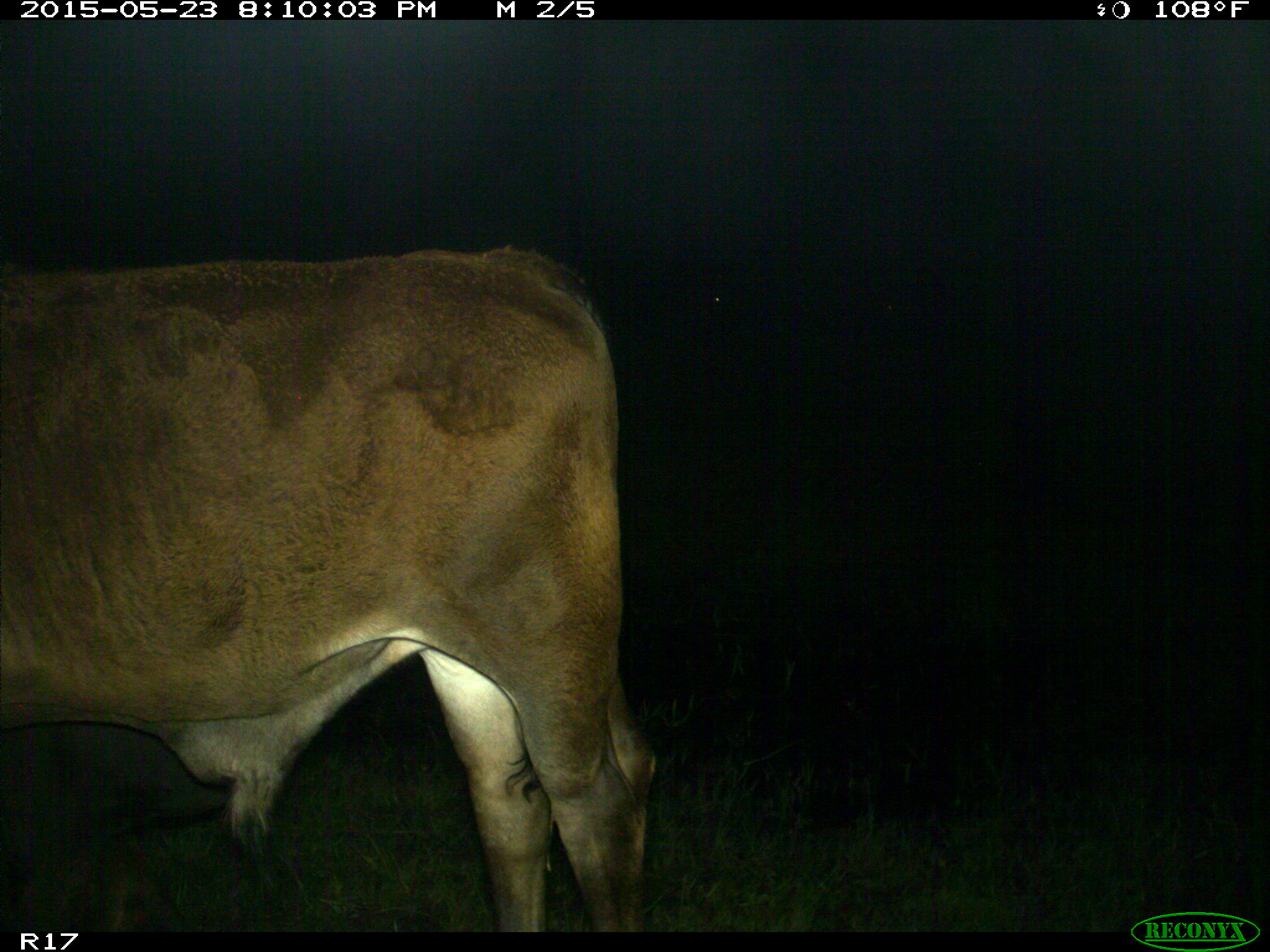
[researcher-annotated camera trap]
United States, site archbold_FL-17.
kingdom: Animalia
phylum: Chordata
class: Mammalia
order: Artiodactyla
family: Bovidae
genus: Bos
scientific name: Bos taurus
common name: domestic cow